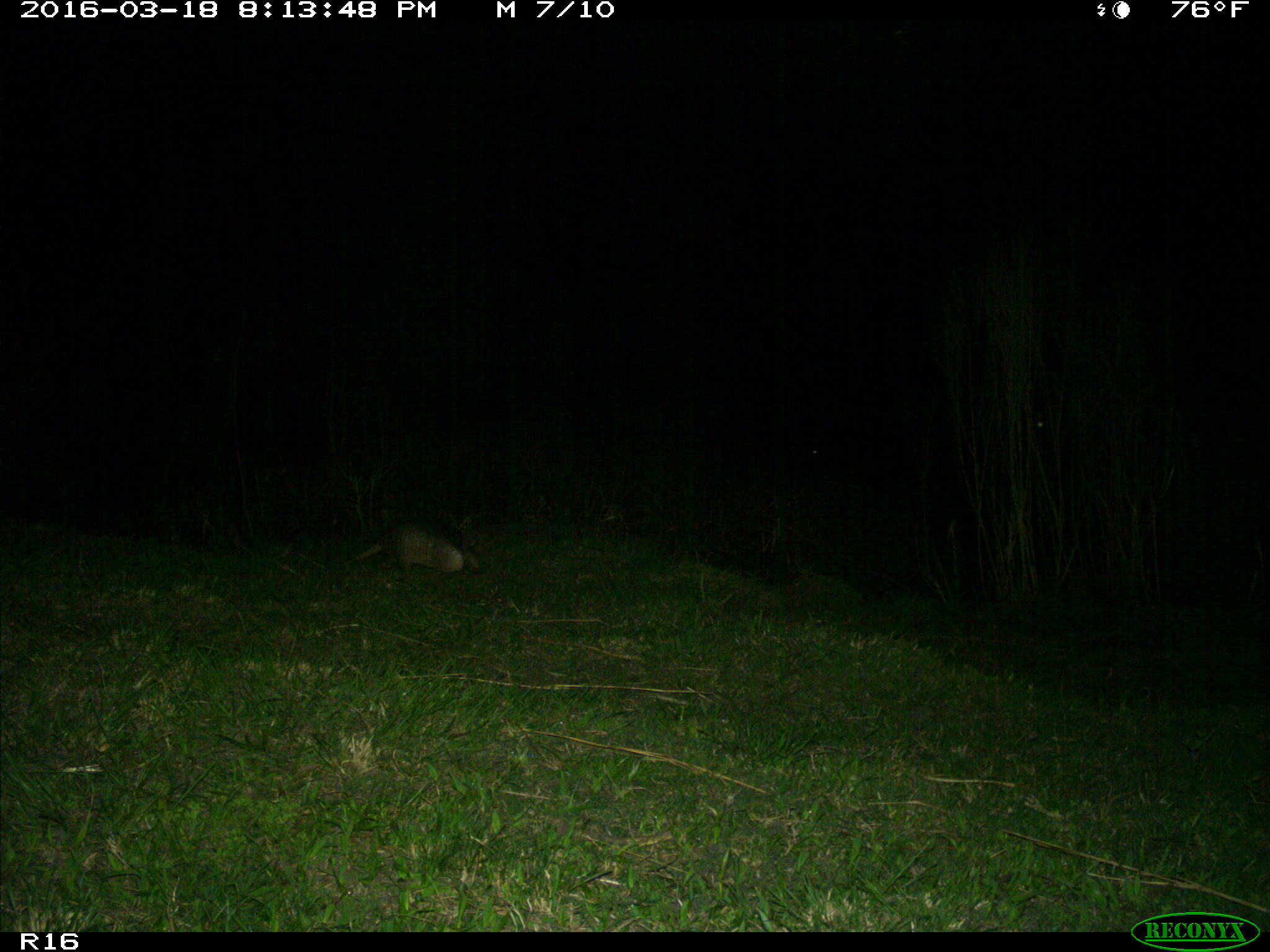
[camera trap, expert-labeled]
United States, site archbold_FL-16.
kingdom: Animalia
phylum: Chordata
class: Mammalia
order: Cingulata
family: Dasypodidae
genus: Dasypus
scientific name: Dasypus novemcinctus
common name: nine-banded armadillo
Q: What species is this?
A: Dasypus novemcinctus (nine-banded armadillo).